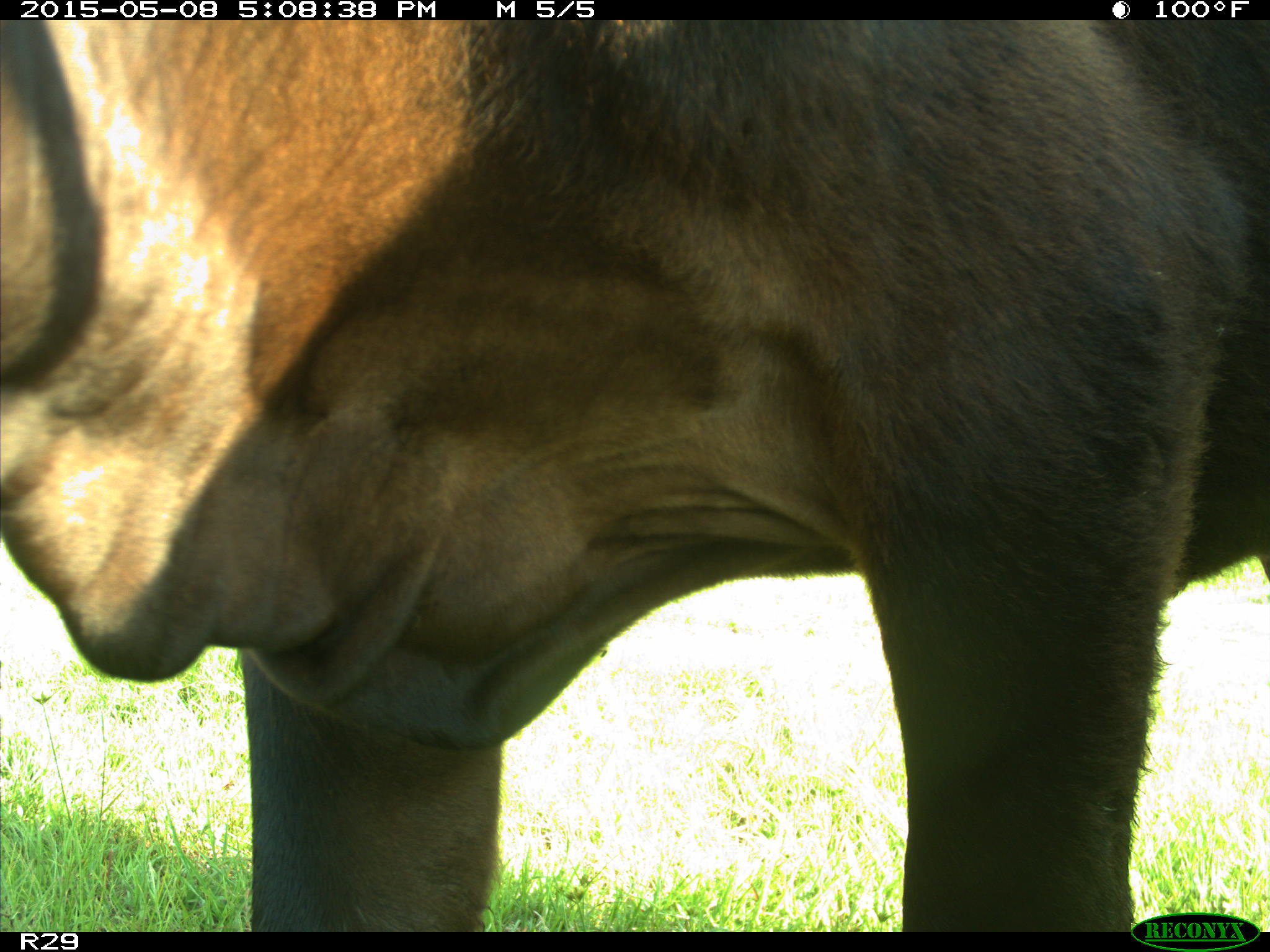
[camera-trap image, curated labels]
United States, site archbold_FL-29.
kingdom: Animalia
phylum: Chordata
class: Mammalia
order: Artiodactyla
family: Bovidae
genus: Bos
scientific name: Bos taurus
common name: domestic cow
Bos taurus (domestic cow).